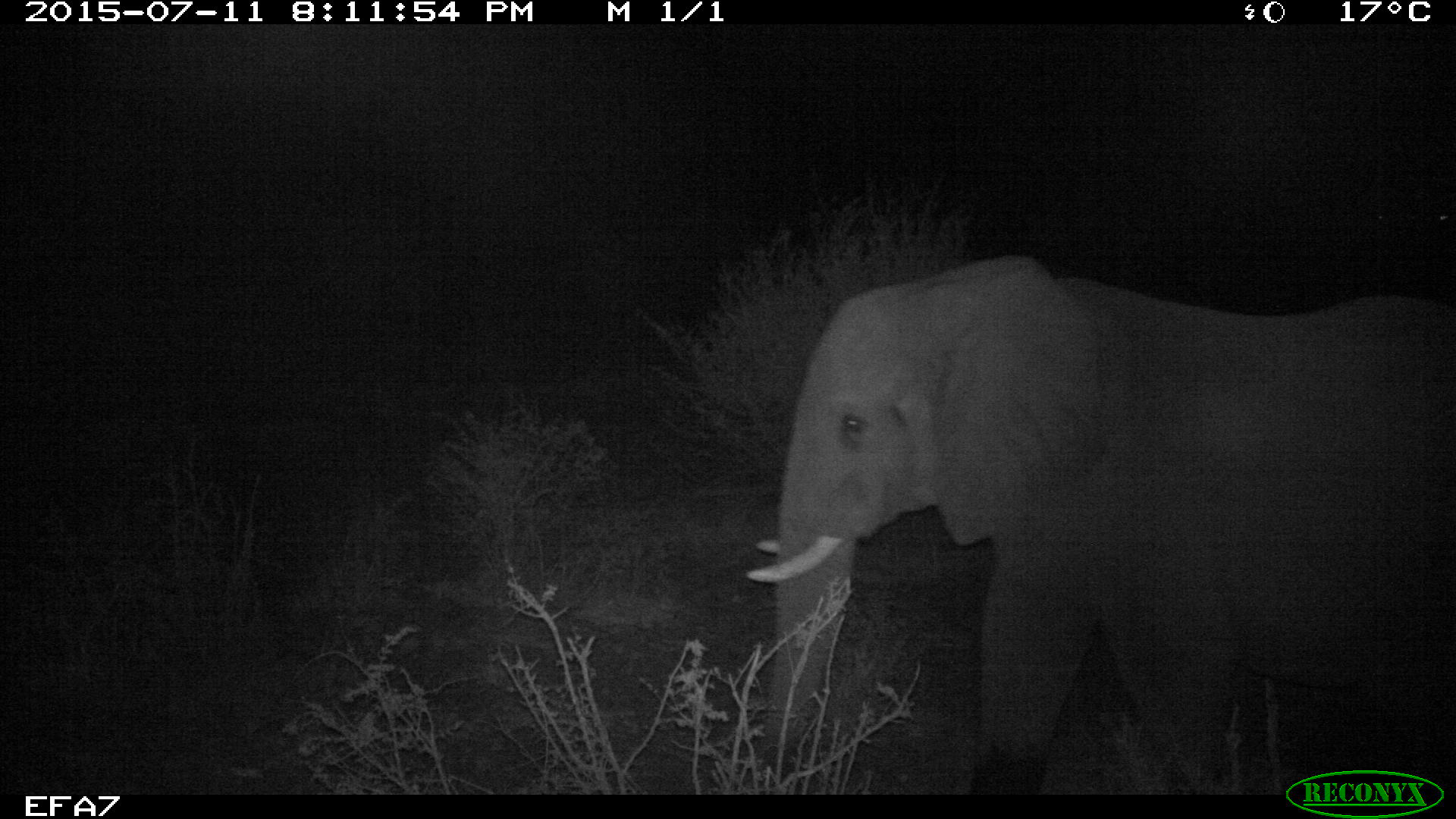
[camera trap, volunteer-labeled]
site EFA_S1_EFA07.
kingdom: Animalia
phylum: Chordata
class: Mammalia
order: Proboscidea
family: Elephantidae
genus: Loxodonta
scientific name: Loxodonta africana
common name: african bush elephant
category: elephant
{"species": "elephant (african bush elephant) (Loxodonta africana)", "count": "1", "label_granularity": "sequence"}